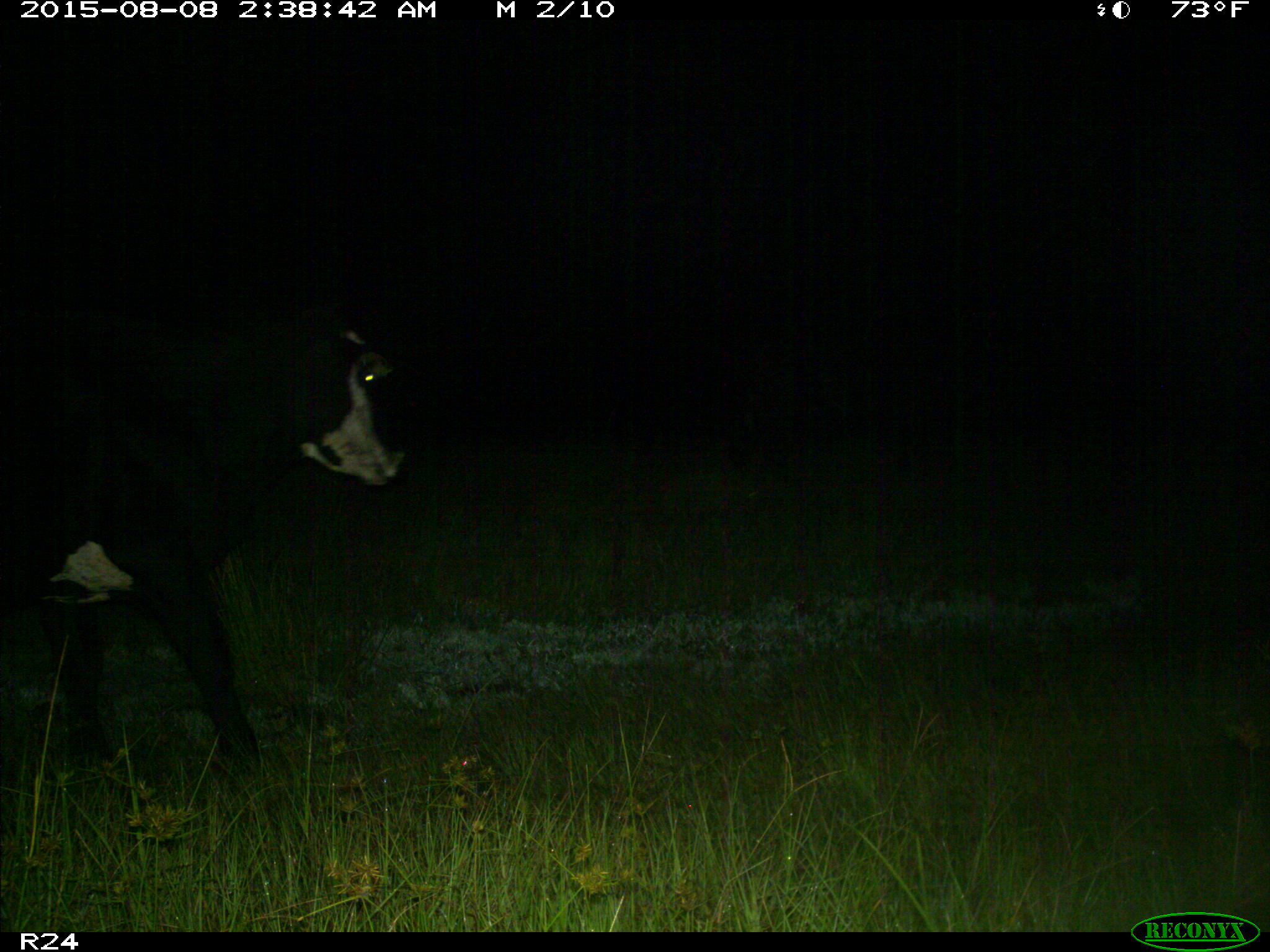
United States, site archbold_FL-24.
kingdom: Animalia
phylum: Chordata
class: Mammalia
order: Artiodactyla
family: Bovidae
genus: Bos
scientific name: Bos taurus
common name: domestic cow